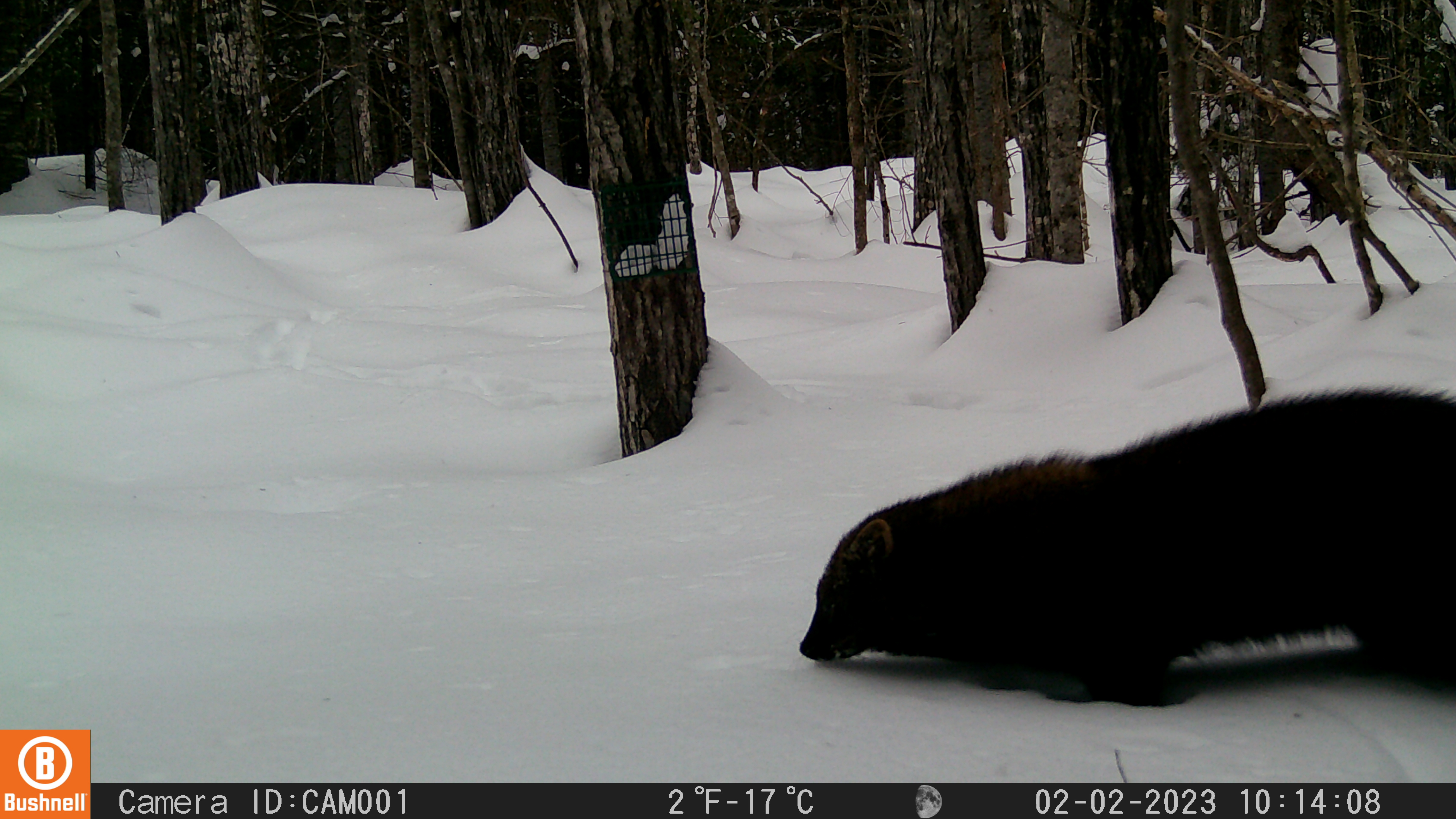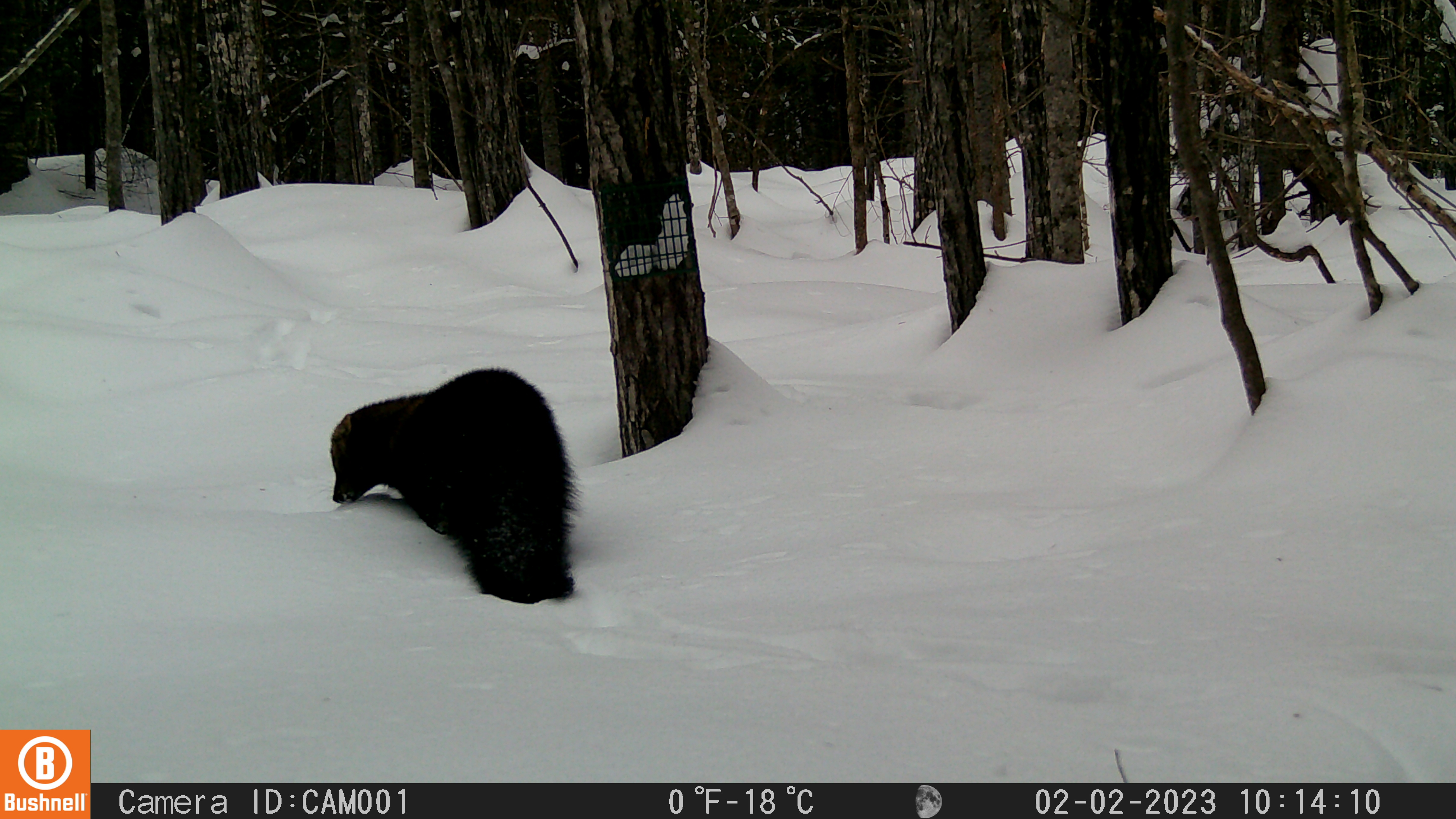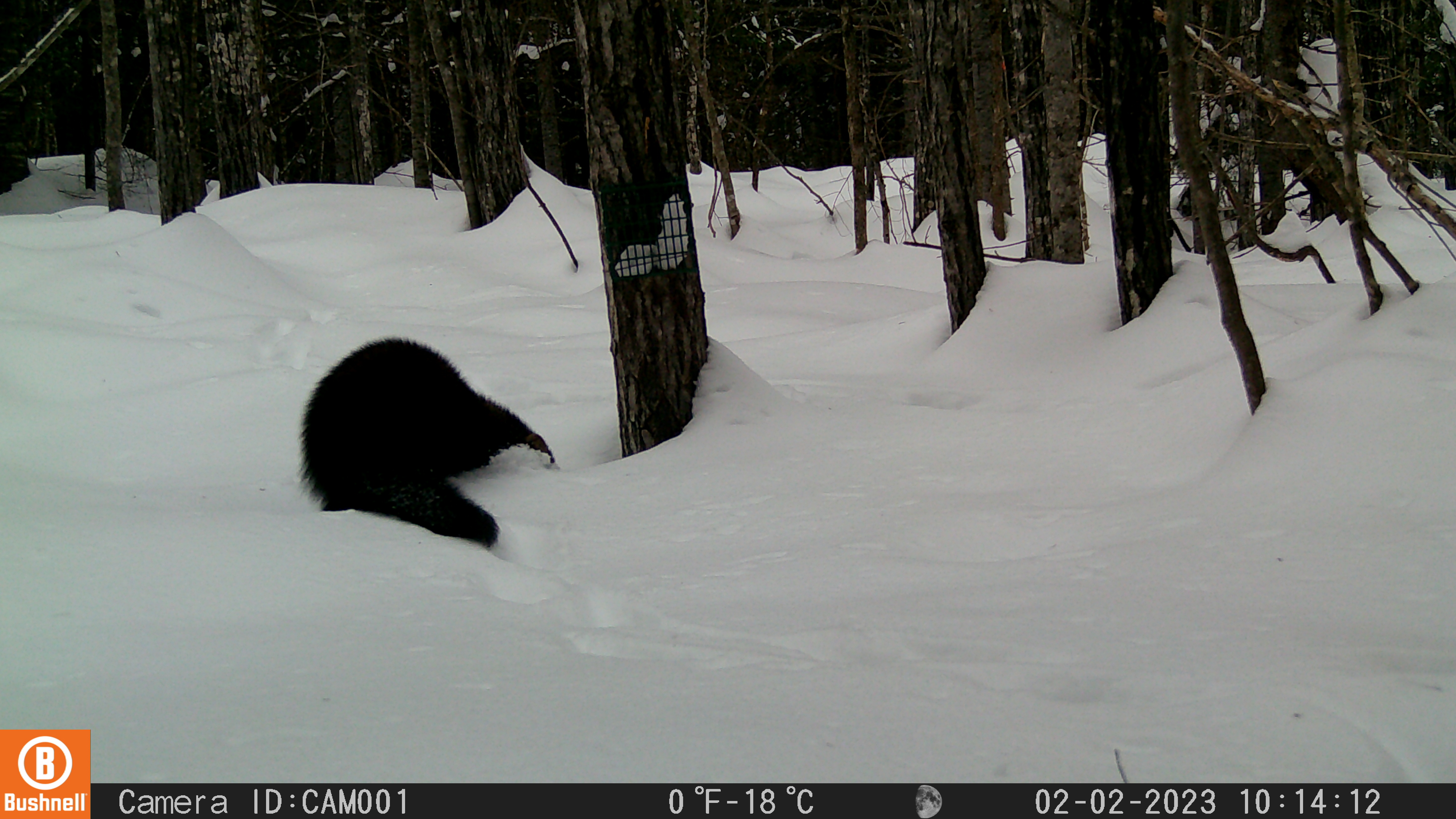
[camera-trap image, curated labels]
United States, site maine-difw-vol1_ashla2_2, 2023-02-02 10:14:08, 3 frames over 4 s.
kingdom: Animalia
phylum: Chordata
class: Mammalia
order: Carnivora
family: Mustelidae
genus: Pekania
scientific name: Pekania pennanti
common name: fisher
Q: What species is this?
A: Fisher (Pekania pennanti).